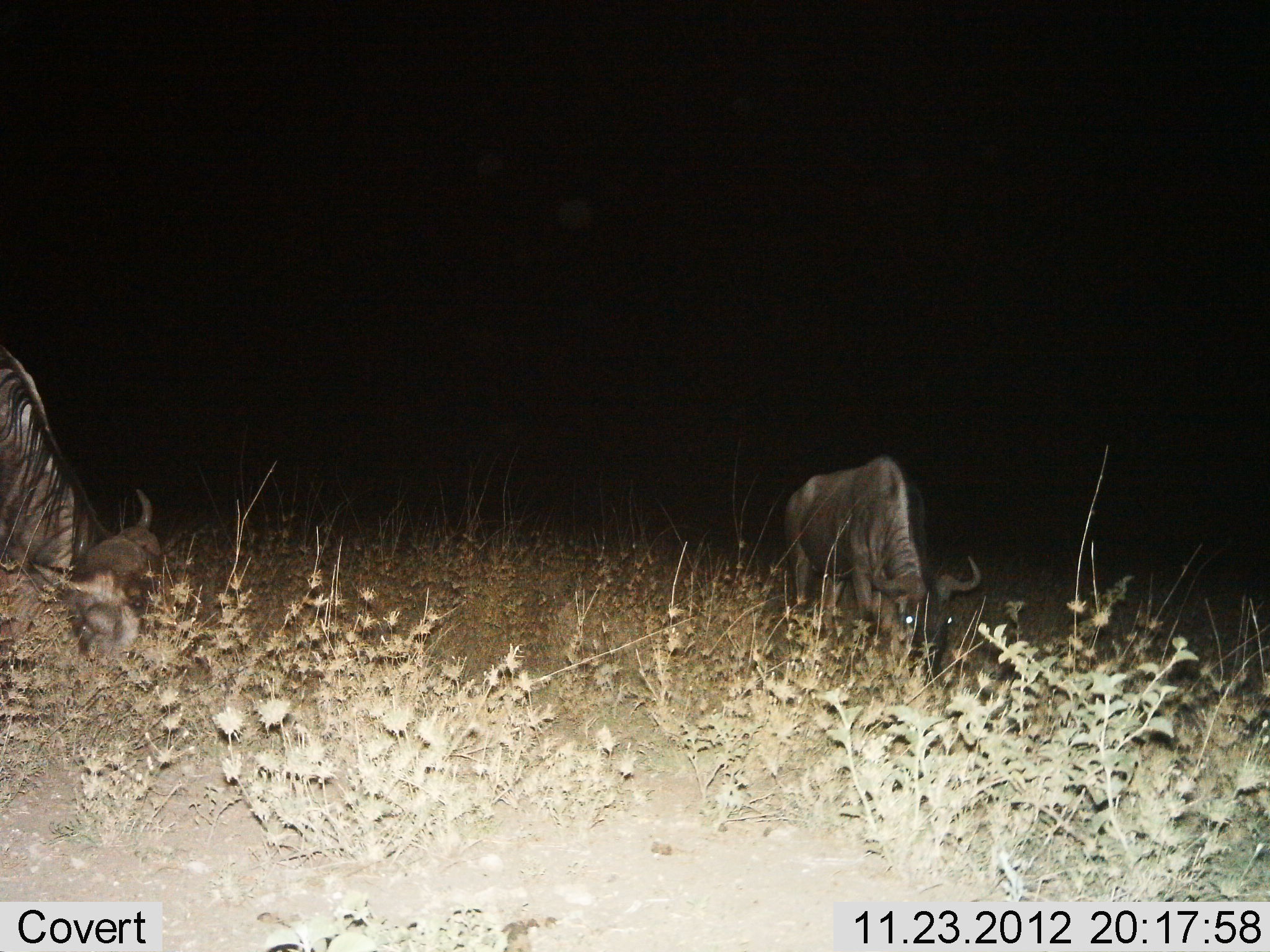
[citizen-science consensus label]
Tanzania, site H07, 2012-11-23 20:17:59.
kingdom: Animalia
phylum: Chordata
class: Mammalia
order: Artiodactyla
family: Bovidae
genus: Connochaetes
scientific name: Connochaetes taurinus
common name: blue wildebeest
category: wildebeest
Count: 2.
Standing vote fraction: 30%.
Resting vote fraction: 0%.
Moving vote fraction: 0%.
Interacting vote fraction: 0%.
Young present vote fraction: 0%.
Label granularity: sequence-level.